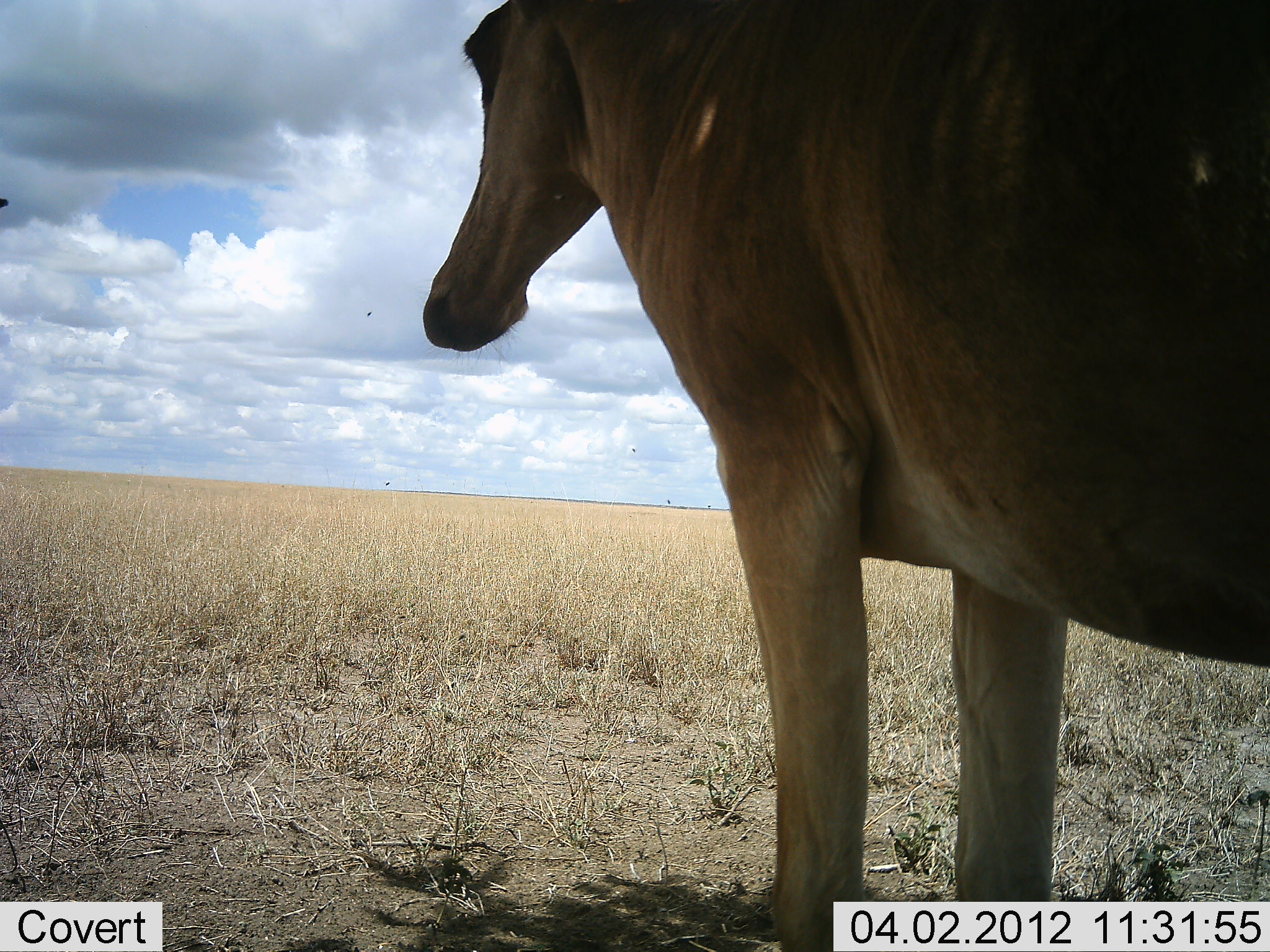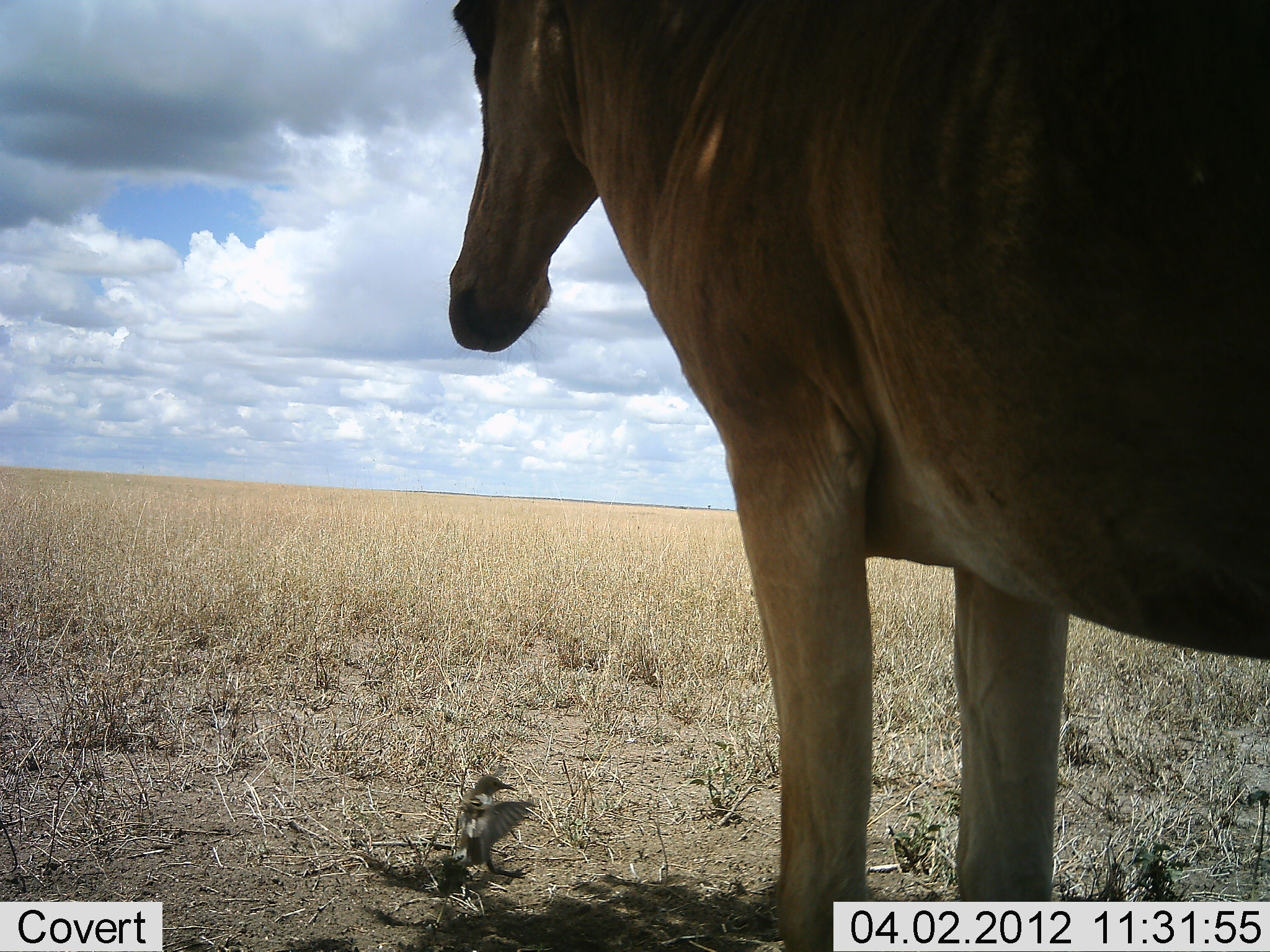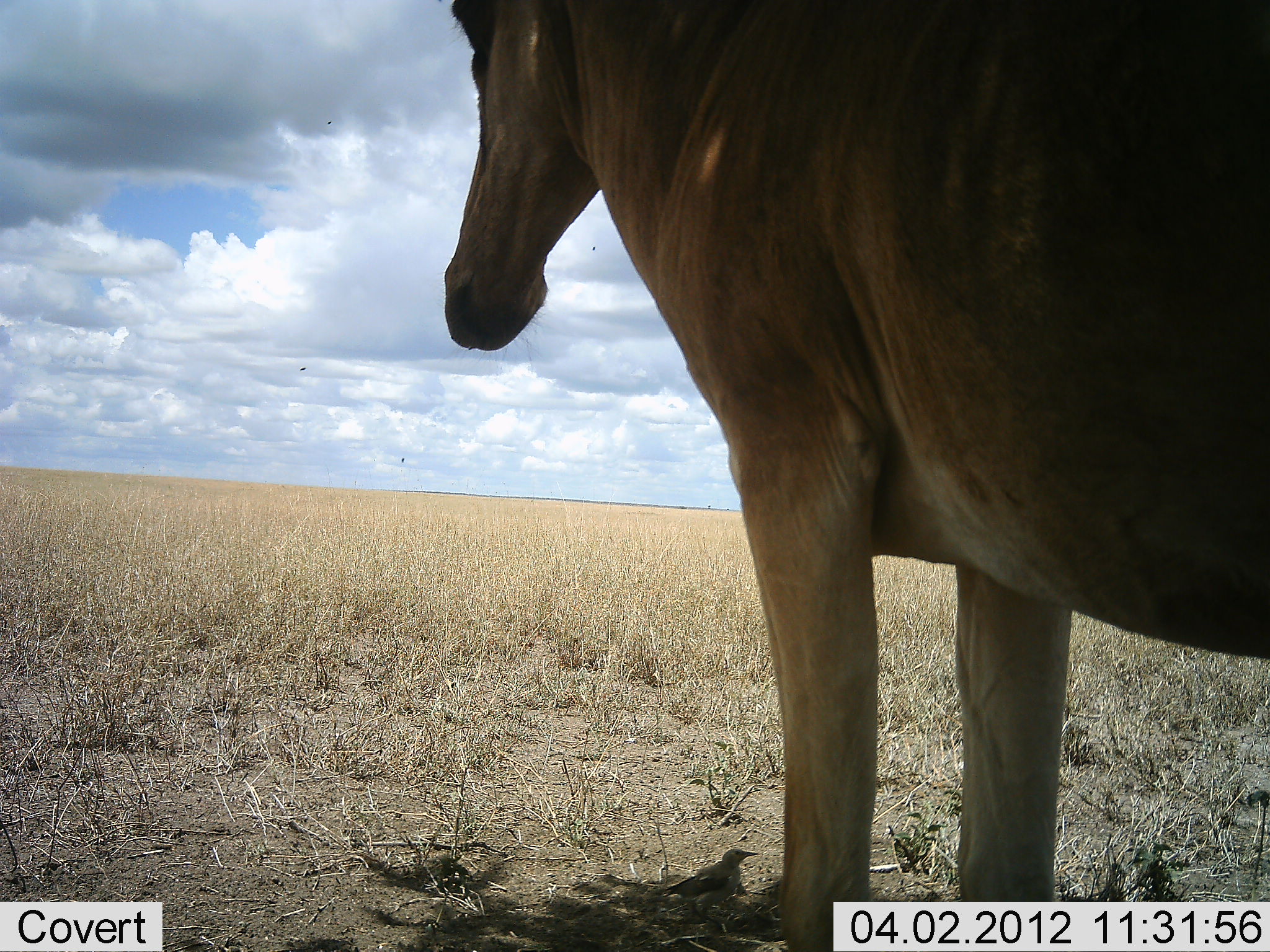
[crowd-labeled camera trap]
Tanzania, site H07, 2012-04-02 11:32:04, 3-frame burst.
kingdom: Animalia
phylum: Chordata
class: Mammalia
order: Artiodactyla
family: Bovidae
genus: Alcelaphus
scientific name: Alcelaphus buselaphus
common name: hartebeest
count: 1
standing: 100%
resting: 0%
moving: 0%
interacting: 0%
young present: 0%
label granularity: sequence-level